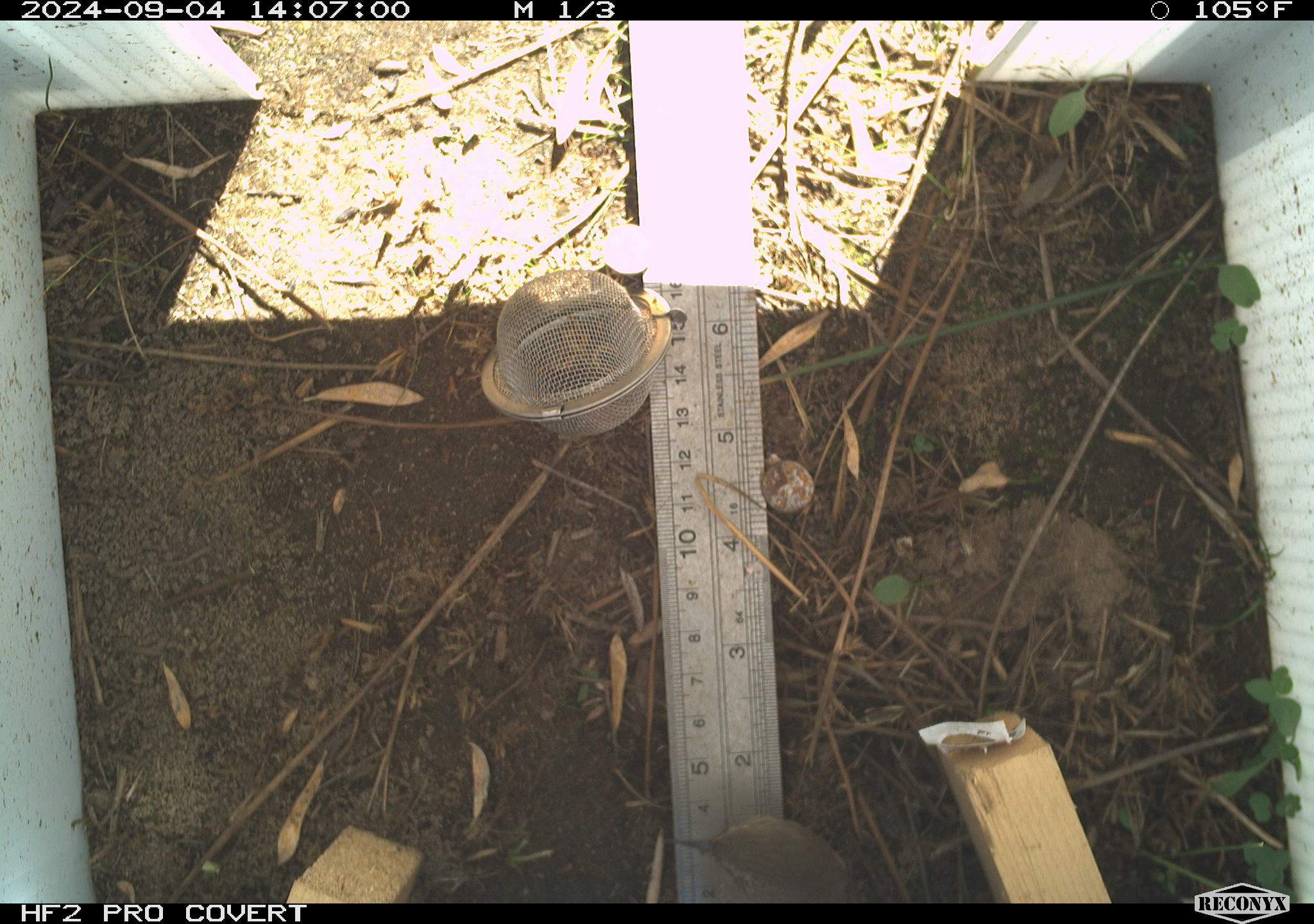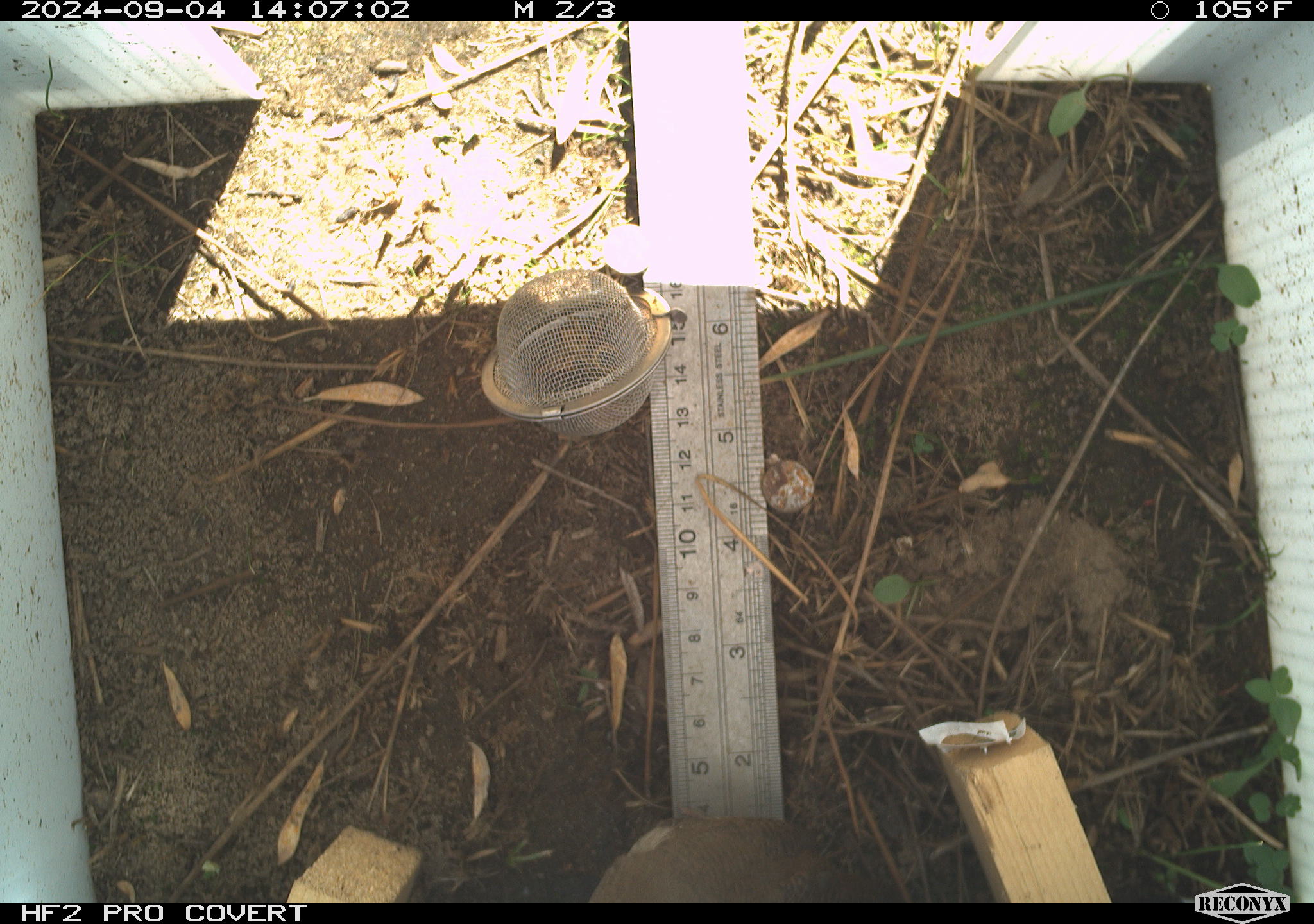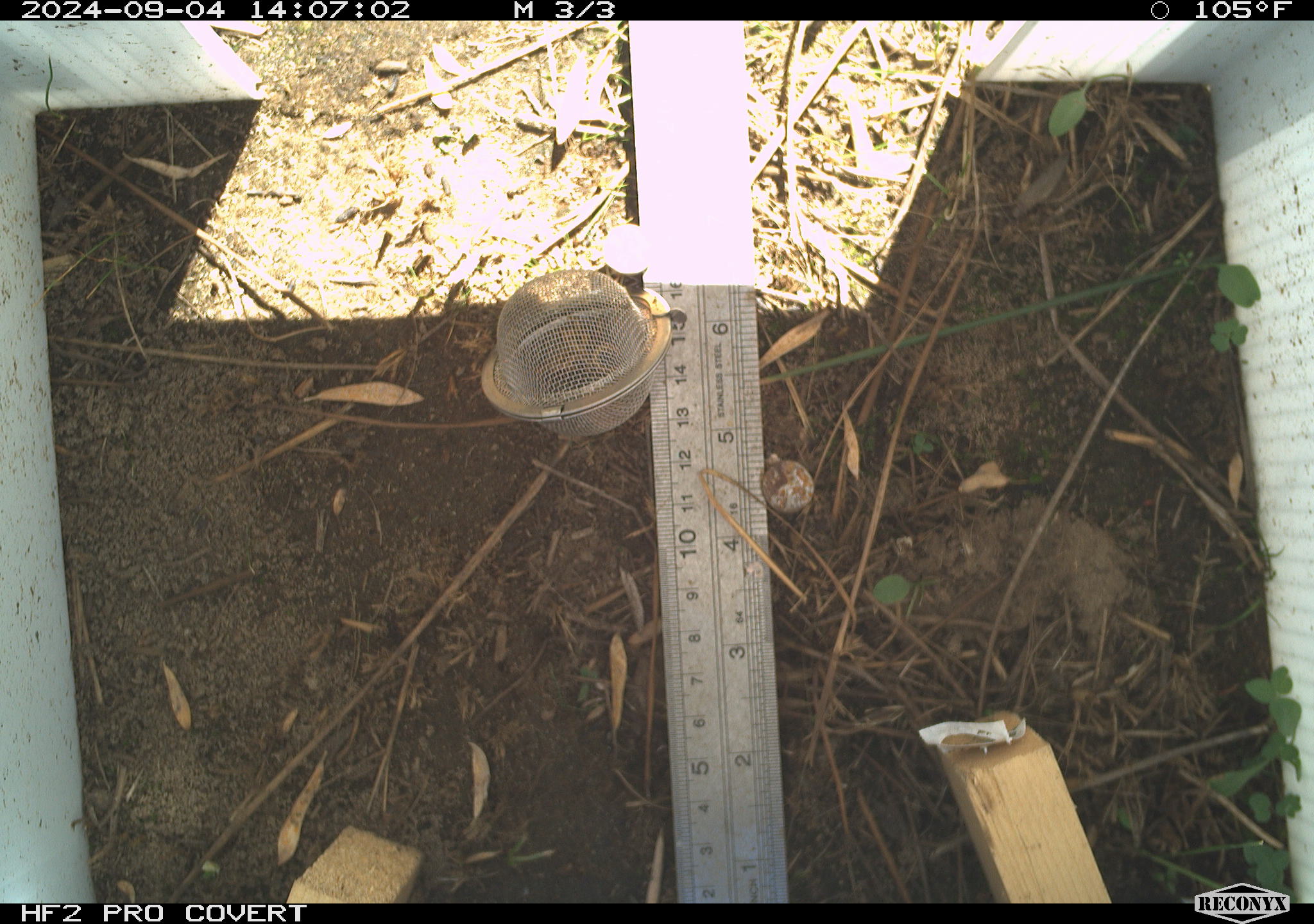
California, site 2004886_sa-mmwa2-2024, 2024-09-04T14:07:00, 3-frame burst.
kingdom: Animalia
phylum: Chordata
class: Aves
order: Passeriformes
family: Troglodytidae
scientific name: Troglodytidae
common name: wren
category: troglodytidae family